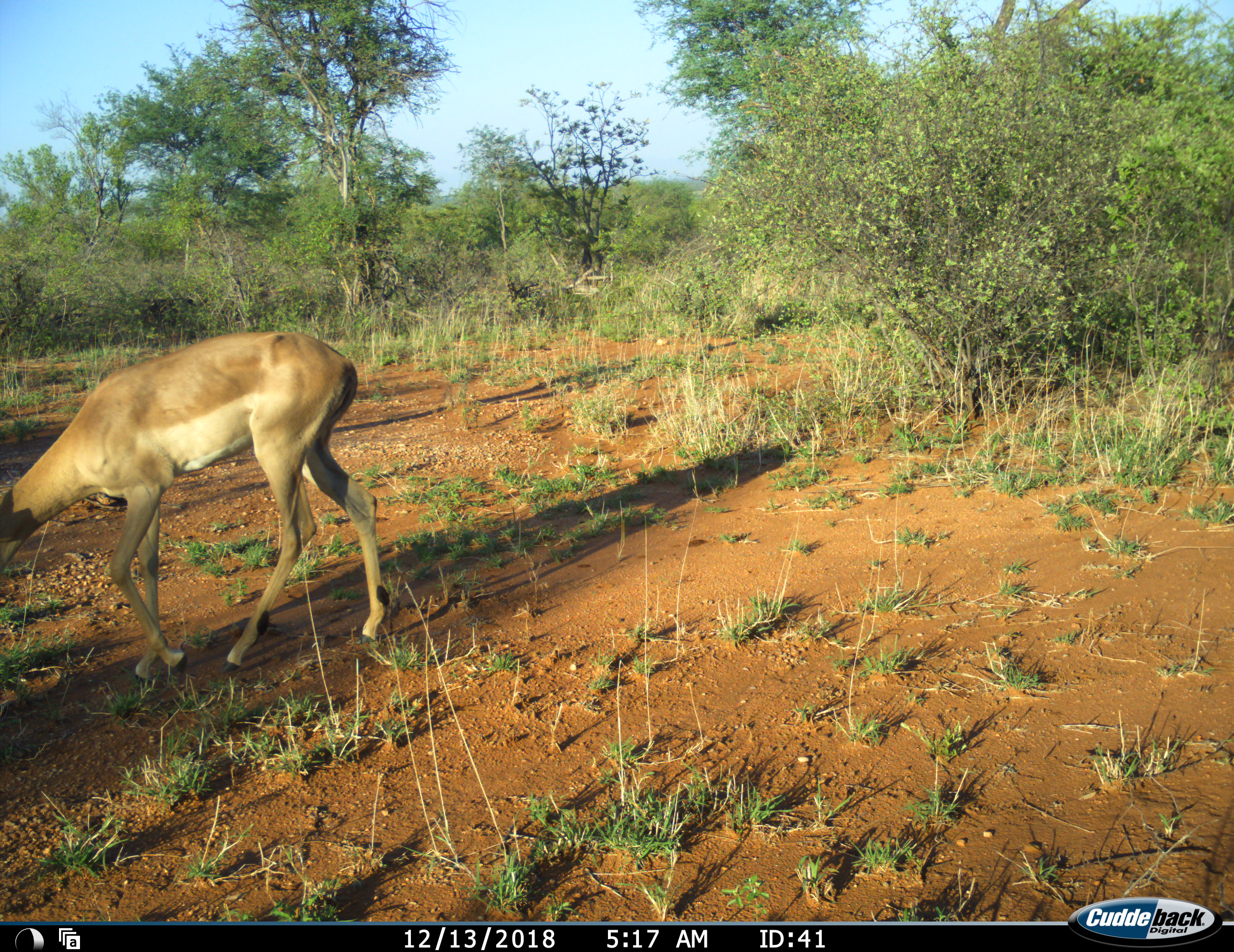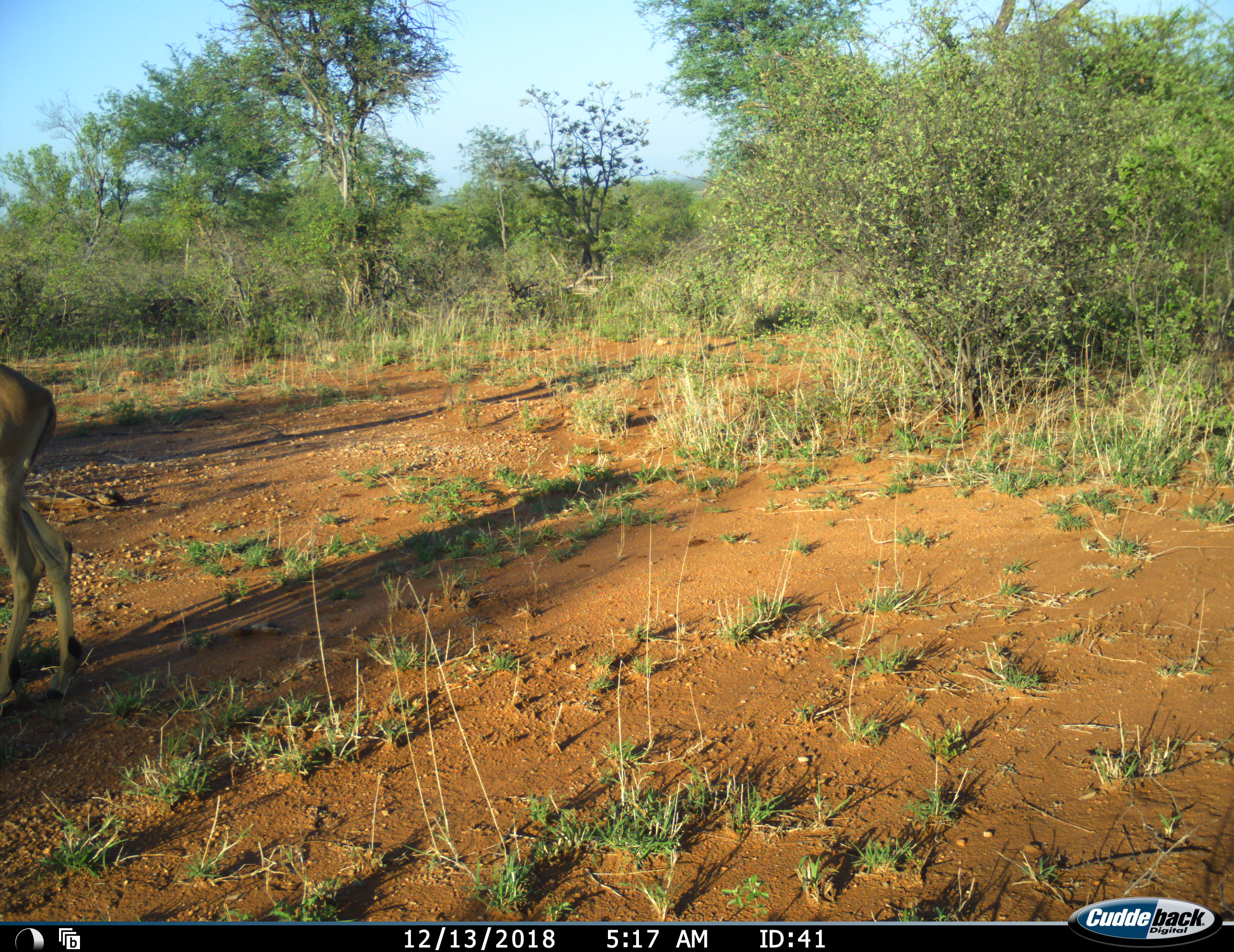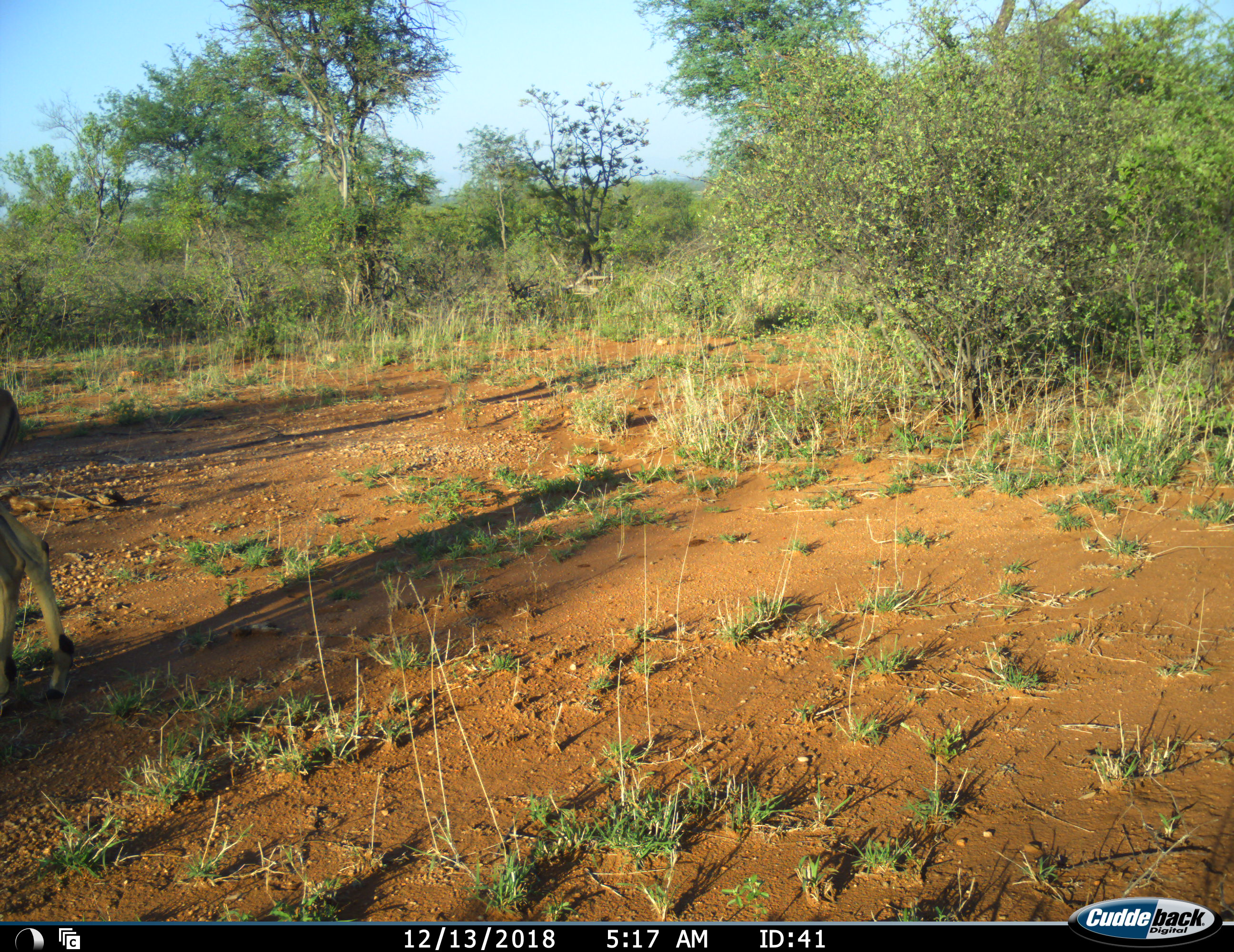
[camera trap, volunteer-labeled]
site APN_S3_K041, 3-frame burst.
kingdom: Animalia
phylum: Chordata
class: Mammalia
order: Artiodactyla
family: Bovidae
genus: Aepyceros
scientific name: Aepyceros melampus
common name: impala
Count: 1.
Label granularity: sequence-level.